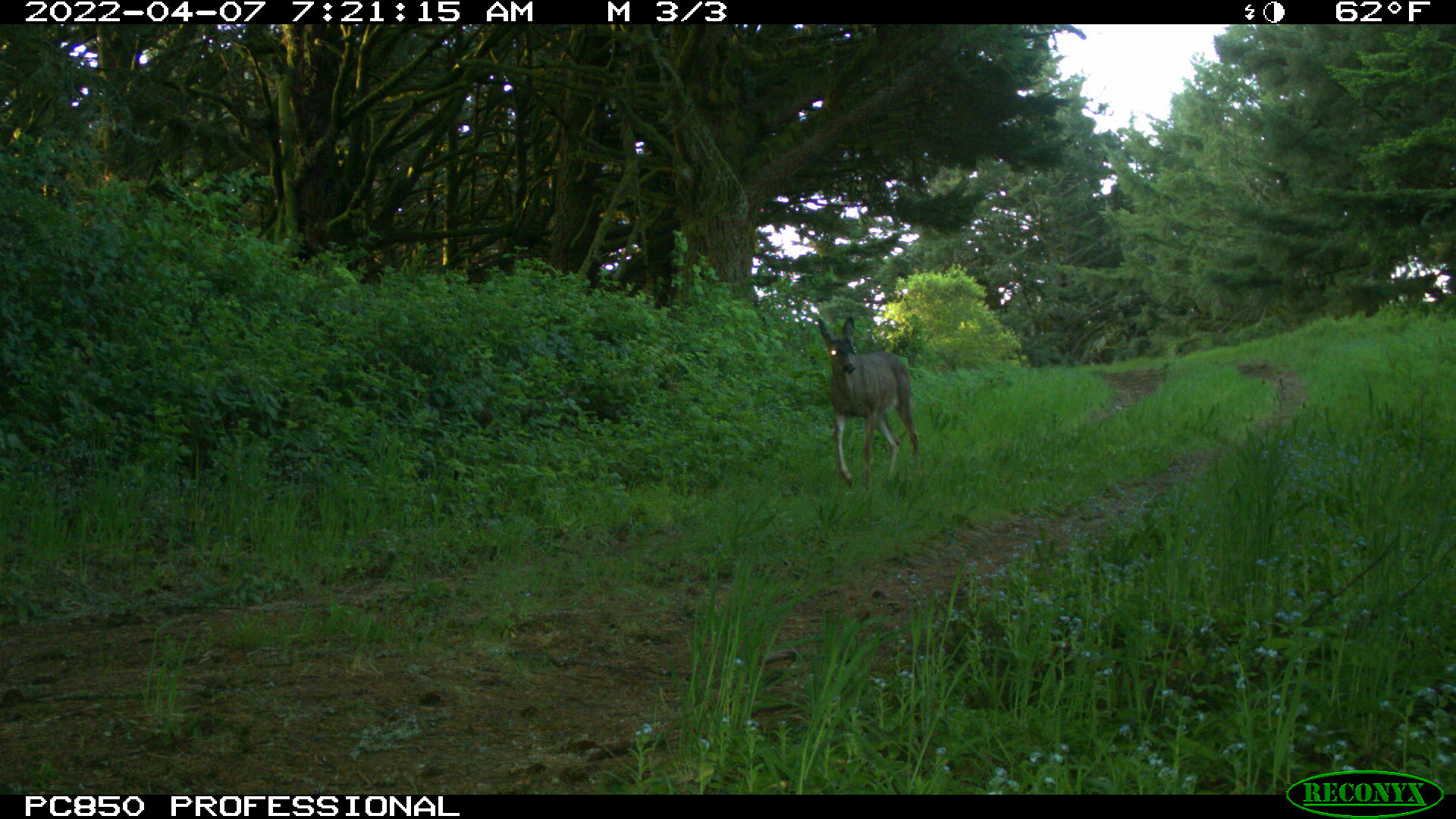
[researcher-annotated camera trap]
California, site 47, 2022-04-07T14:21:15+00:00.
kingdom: Animalia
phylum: Chordata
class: Mammalia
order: Artiodactyla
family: Cervidae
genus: Odocoileus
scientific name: Odocoileus hemionus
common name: mule deer